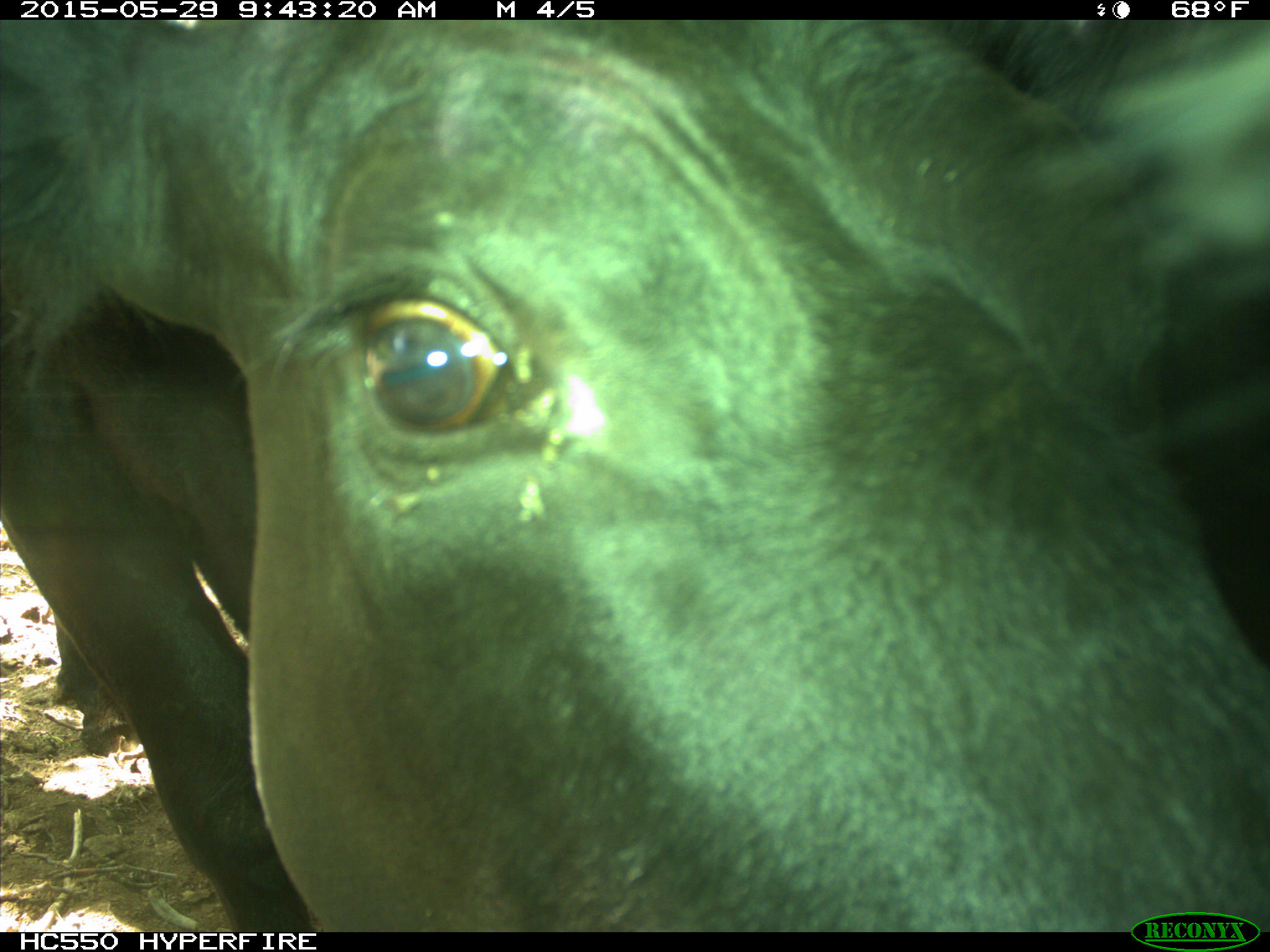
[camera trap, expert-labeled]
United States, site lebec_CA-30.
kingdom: Animalia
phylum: Chordata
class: Mammalia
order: Artiodactyla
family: Bovidae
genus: Bos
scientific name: Bos taurus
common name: domestic cow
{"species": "Bos taurus (domestic cow)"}